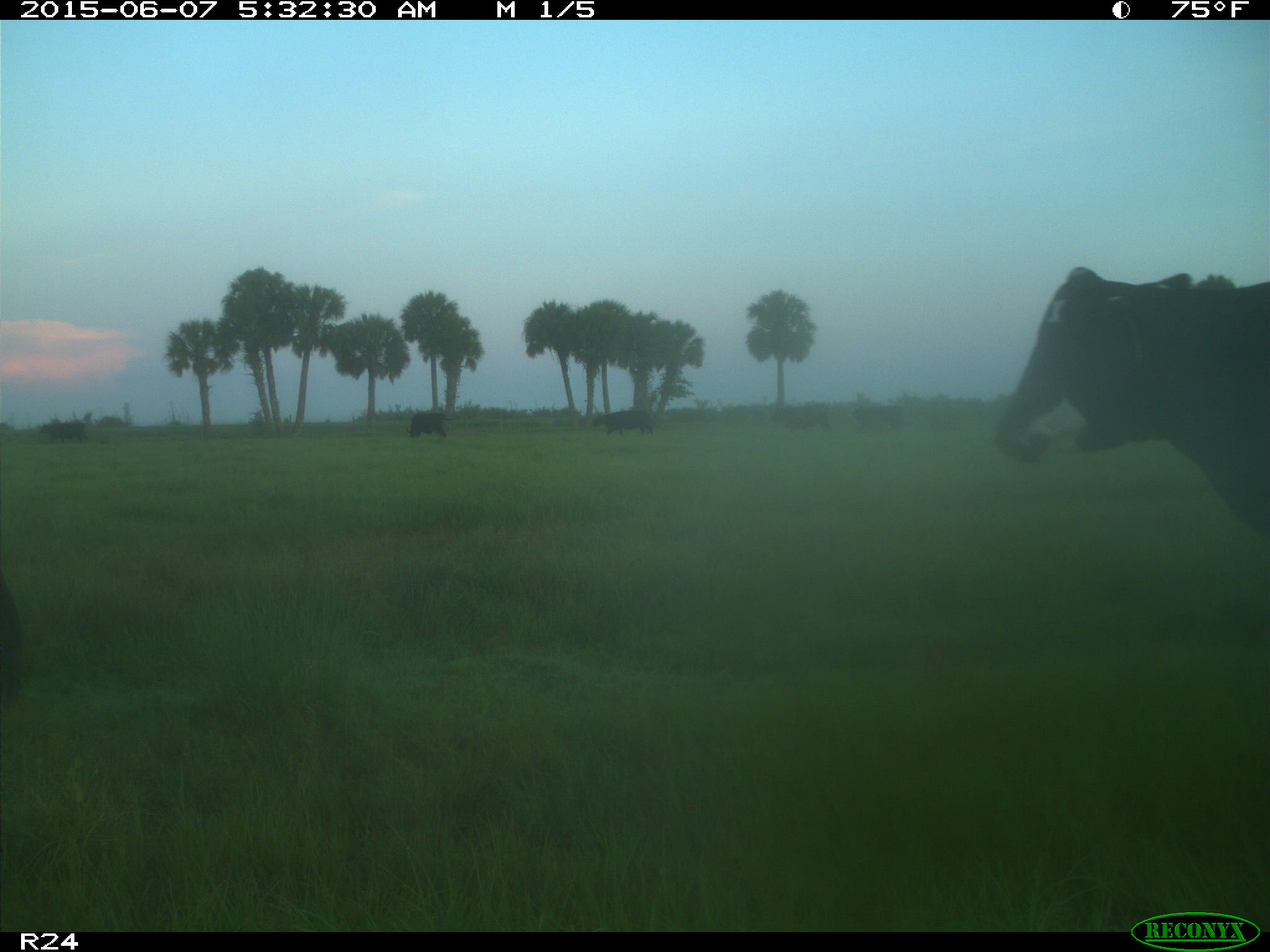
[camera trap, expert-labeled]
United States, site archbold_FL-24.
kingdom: Animalia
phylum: Chordata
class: Mammalia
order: Artiodactyla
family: Bovidae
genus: Bos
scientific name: Bos taurus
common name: domestic cow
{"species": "Bos taurus (domestic cow)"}